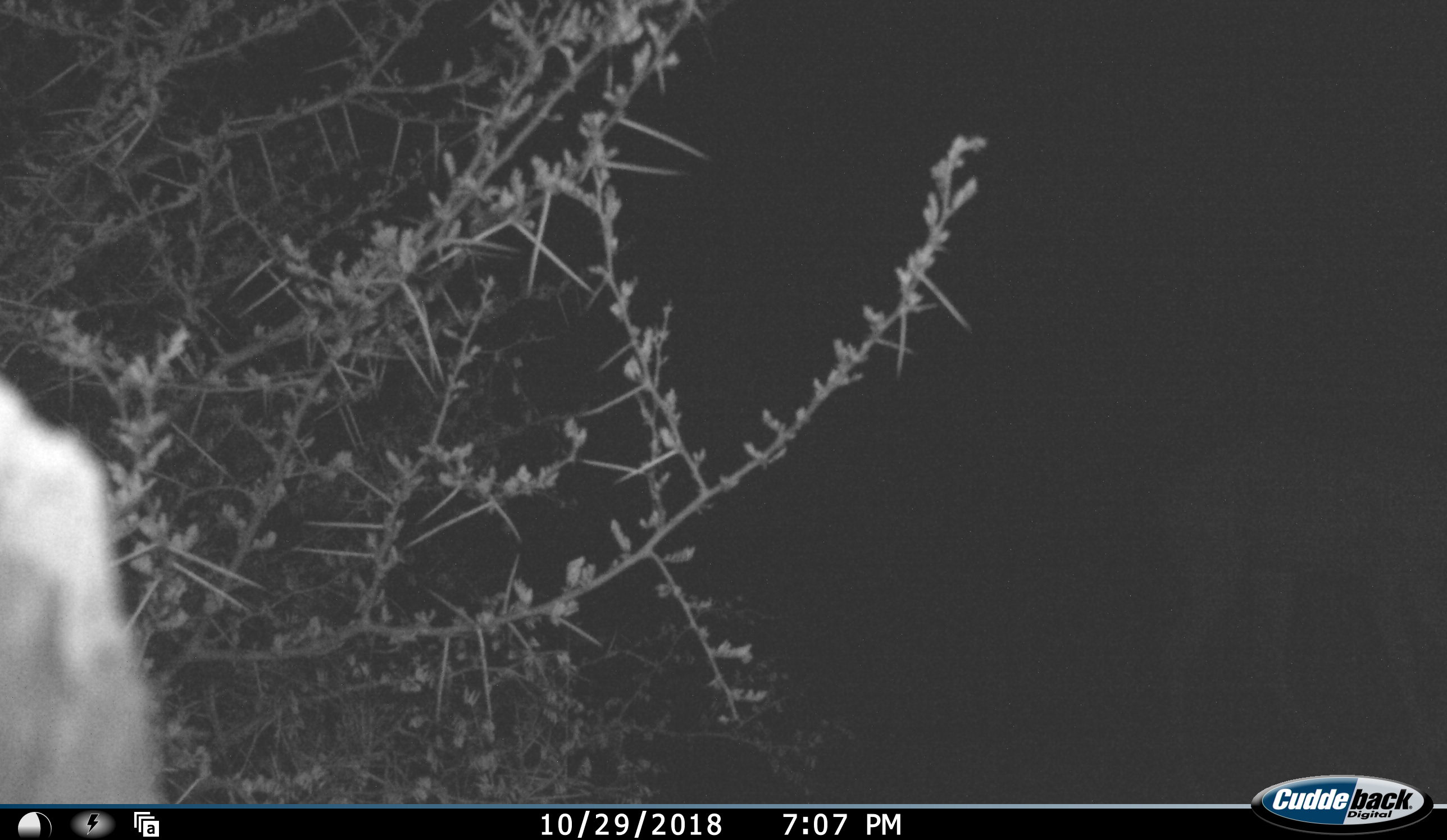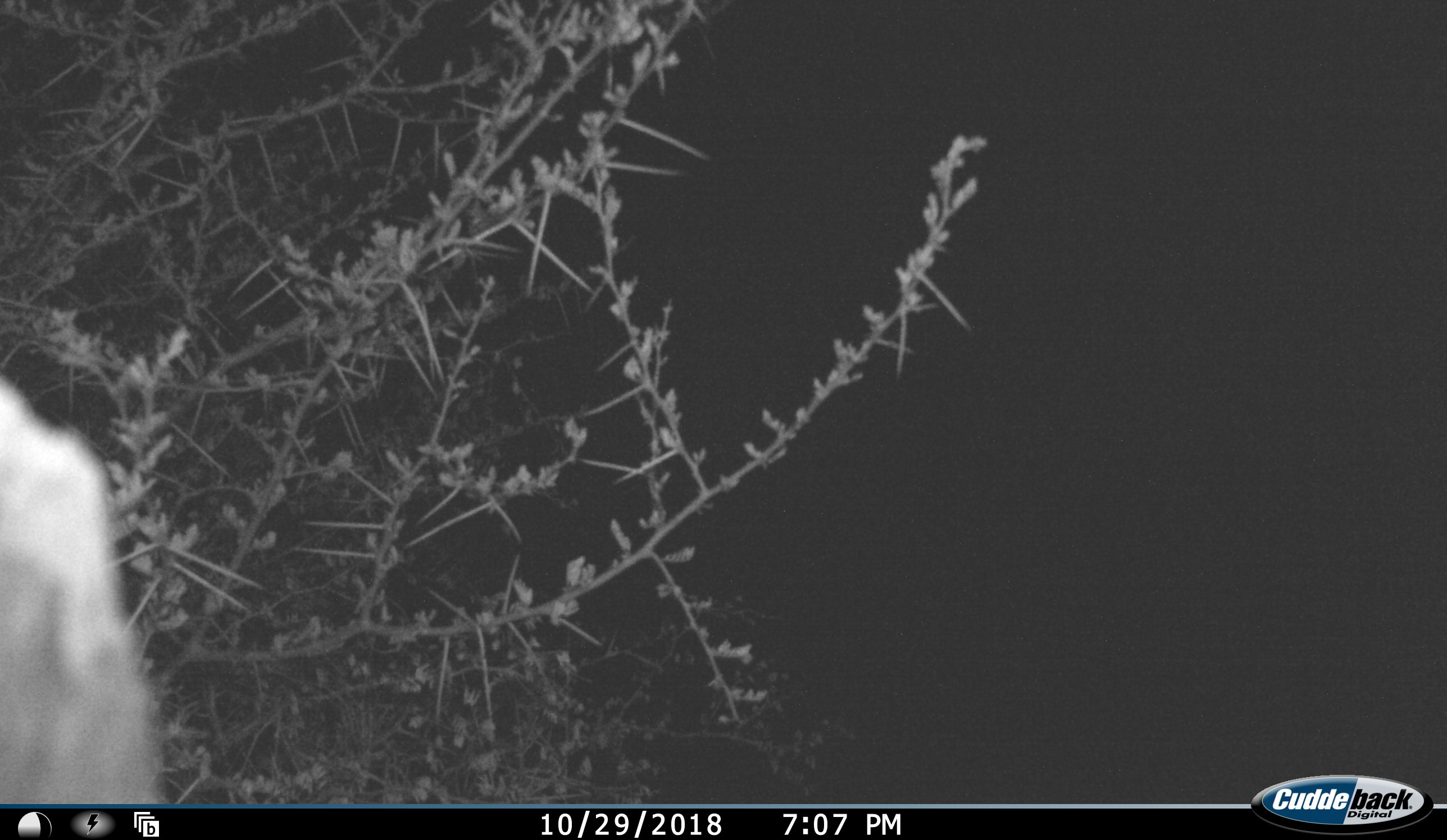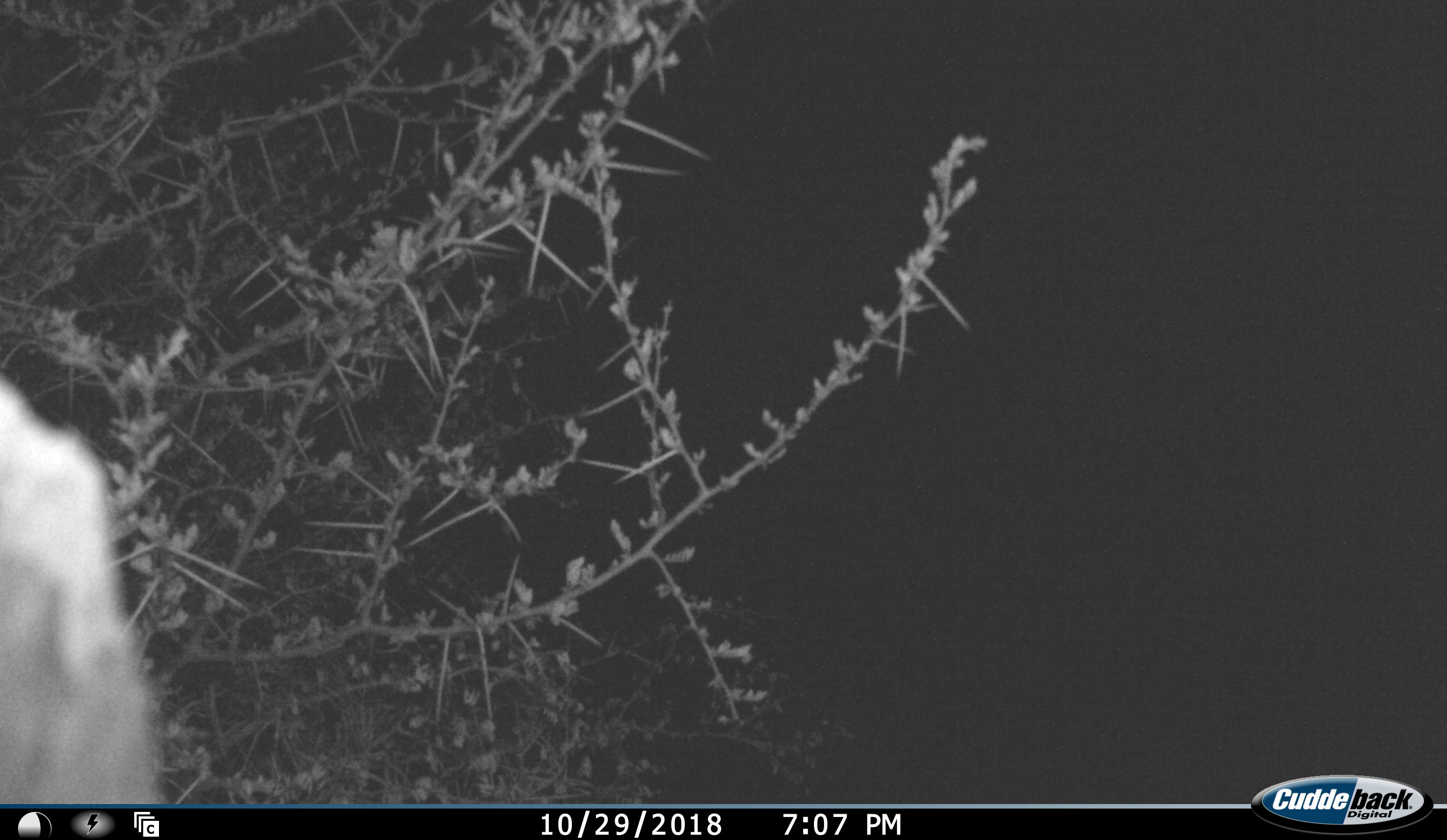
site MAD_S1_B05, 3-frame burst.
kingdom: Animalia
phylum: Chordata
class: Mammalia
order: Artiodactyla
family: Bovidae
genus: Aepyceros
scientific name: Aepyceros melampus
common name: impala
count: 1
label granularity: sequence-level